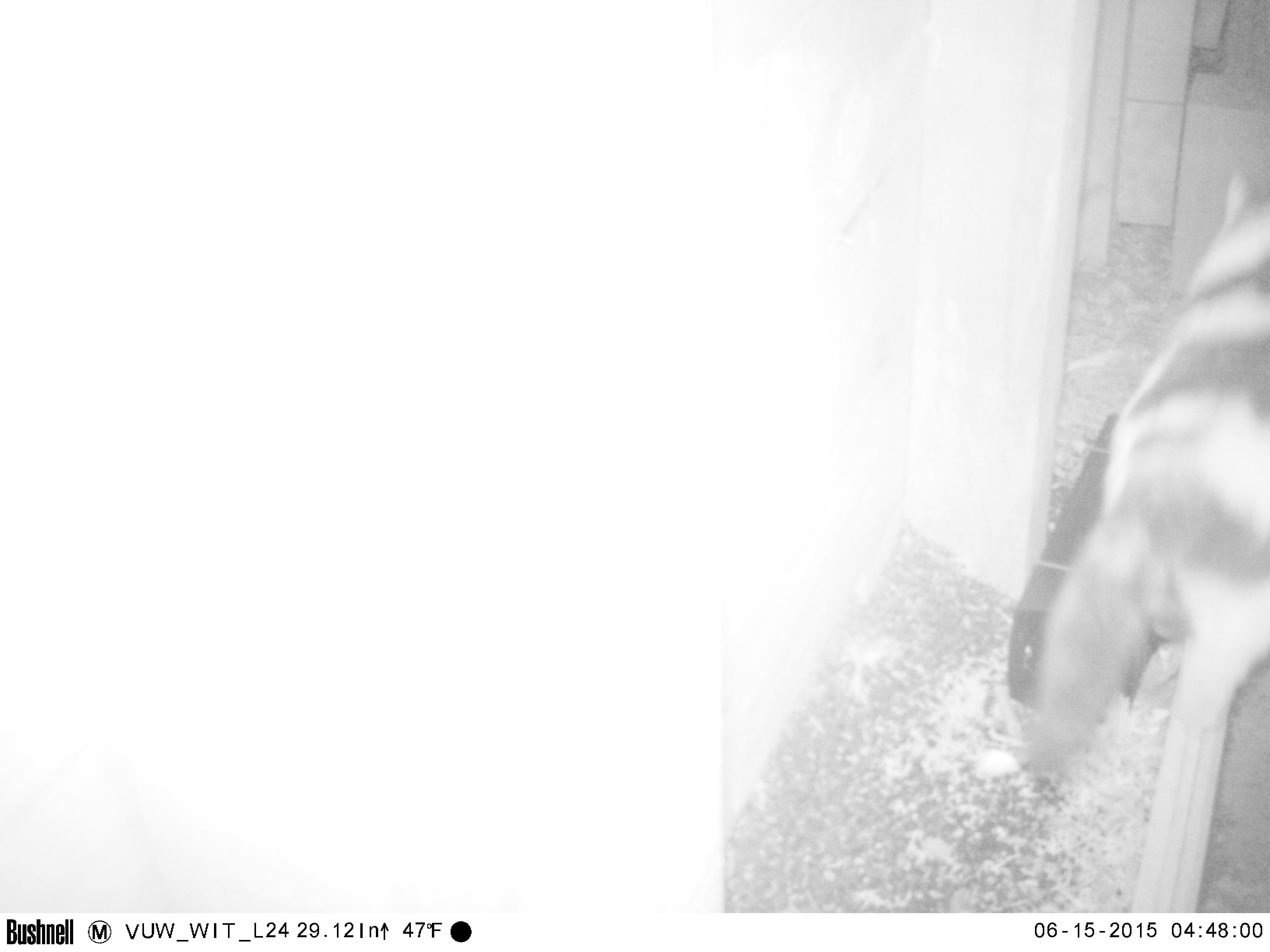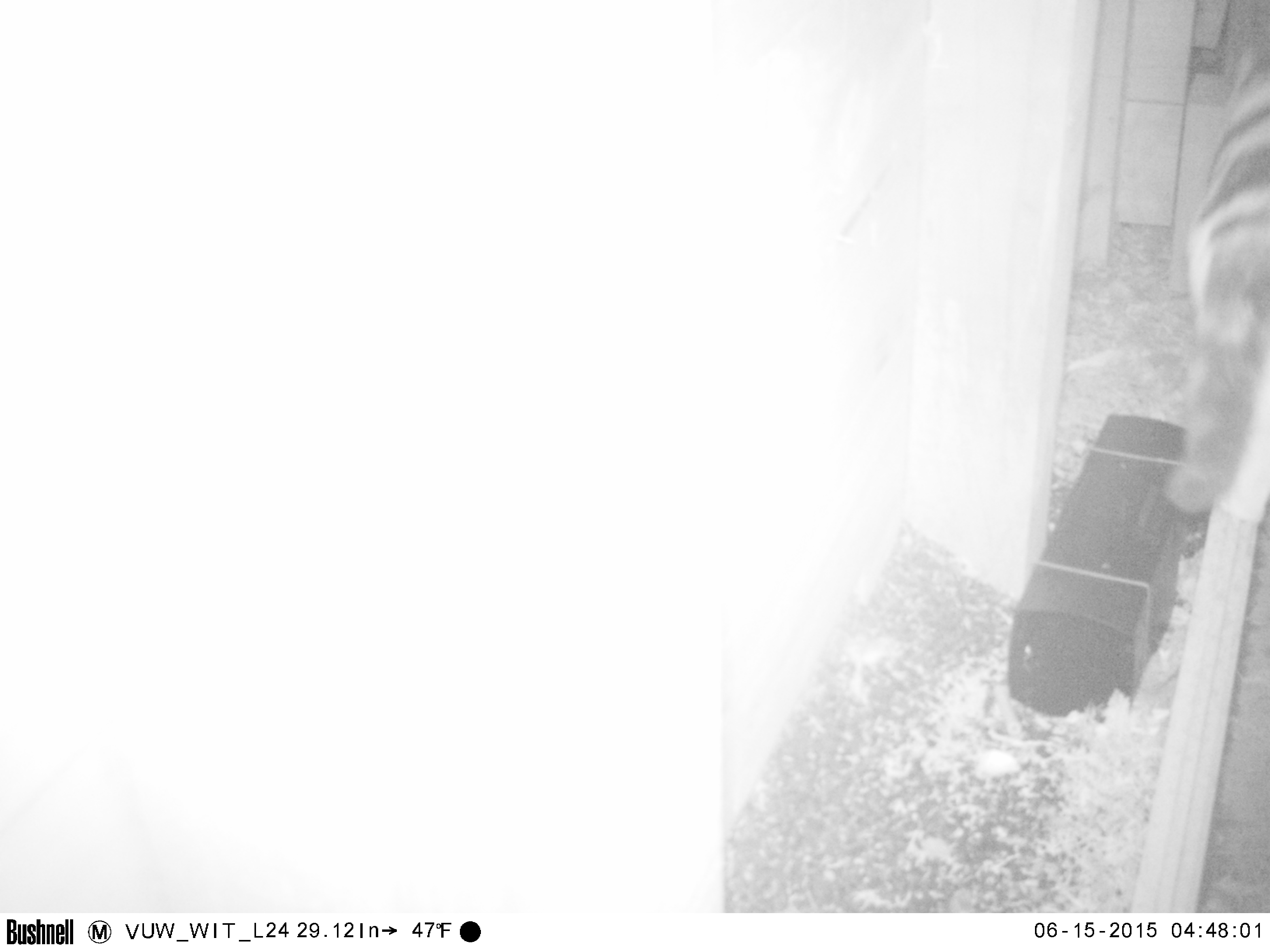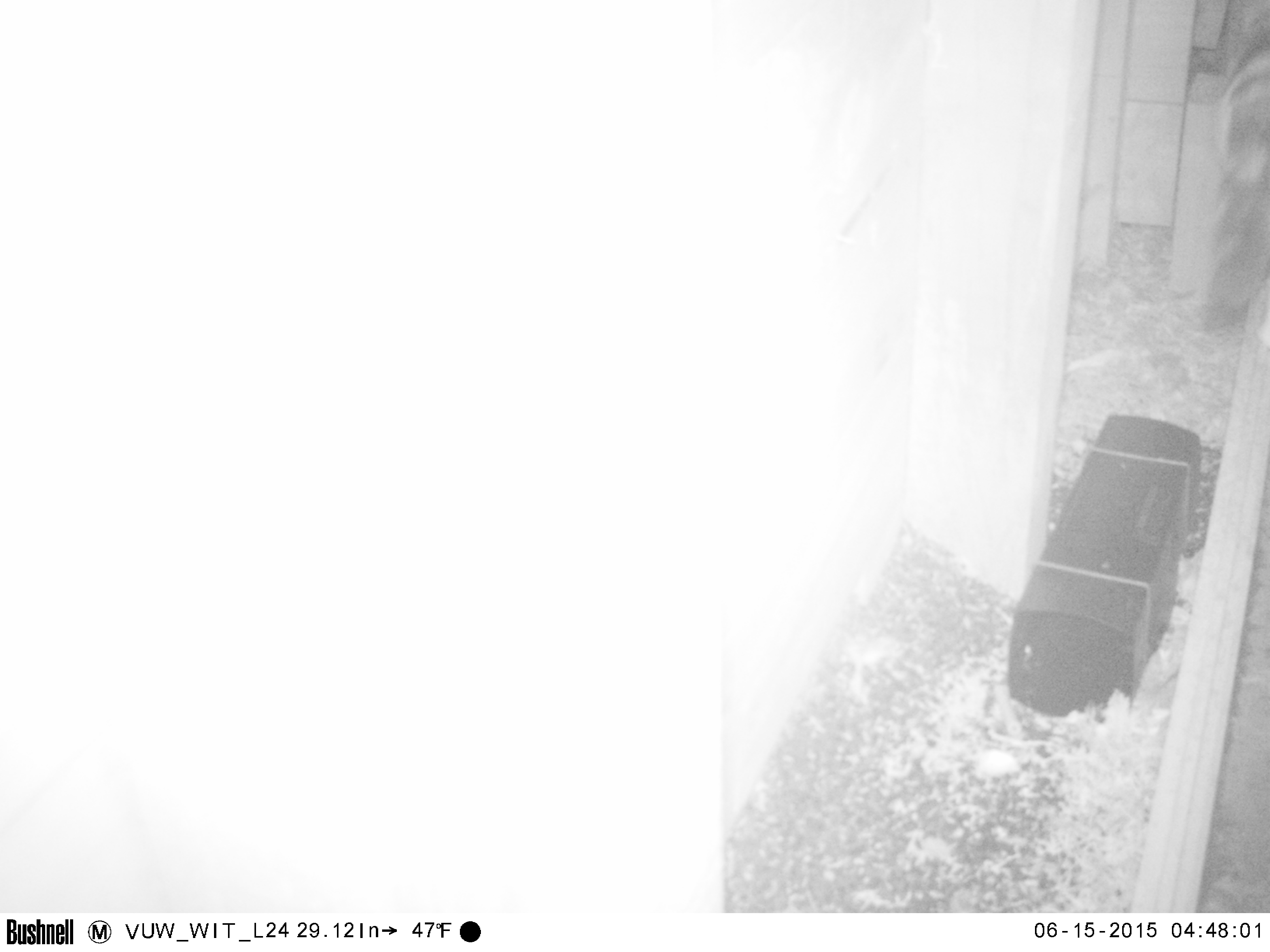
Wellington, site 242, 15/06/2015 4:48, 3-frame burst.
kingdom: Animalia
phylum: Chordata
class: Mammalia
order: Carnivora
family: Felidae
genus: Felis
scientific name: Felis catus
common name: cat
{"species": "cat (Felis catus)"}